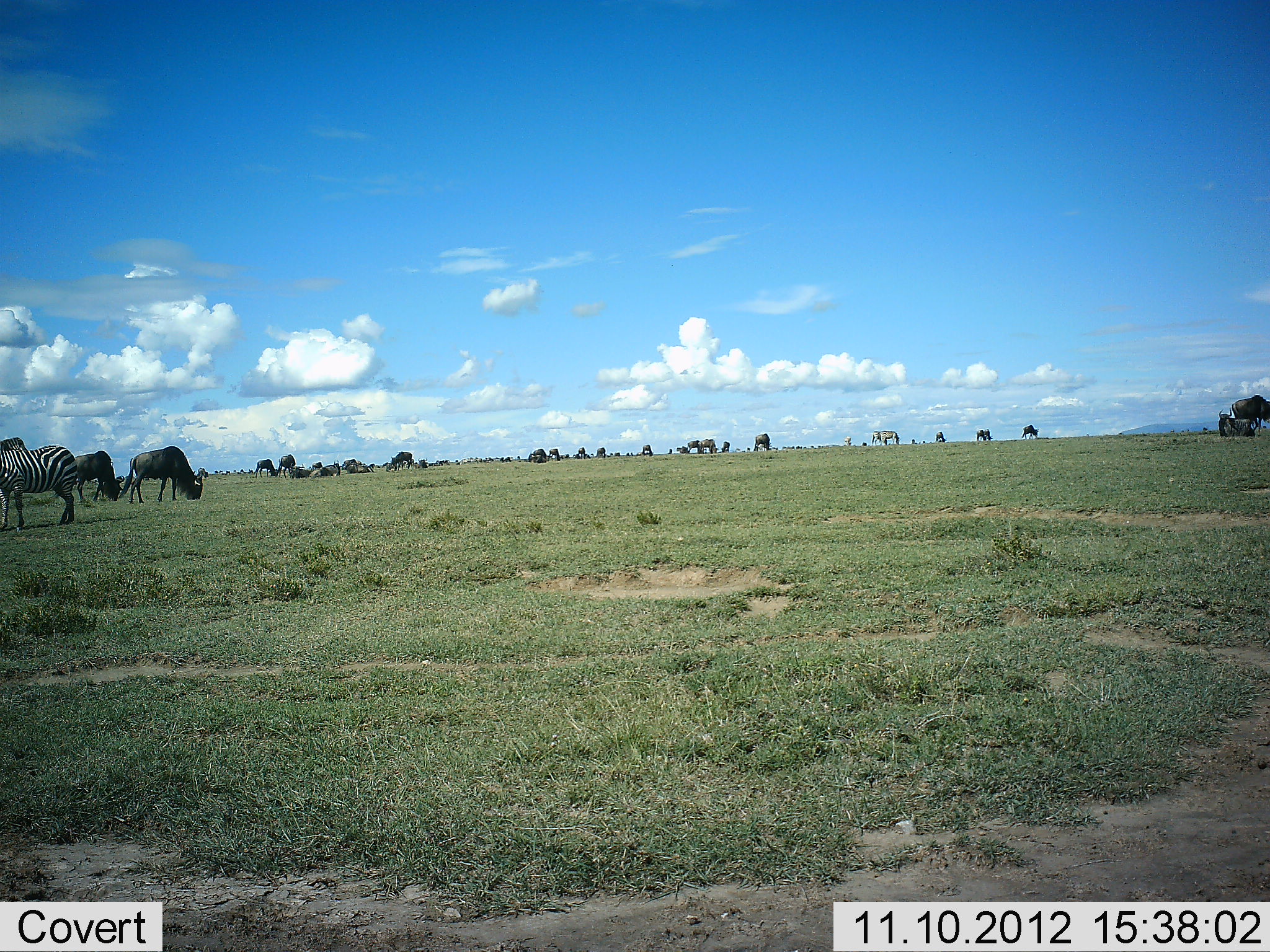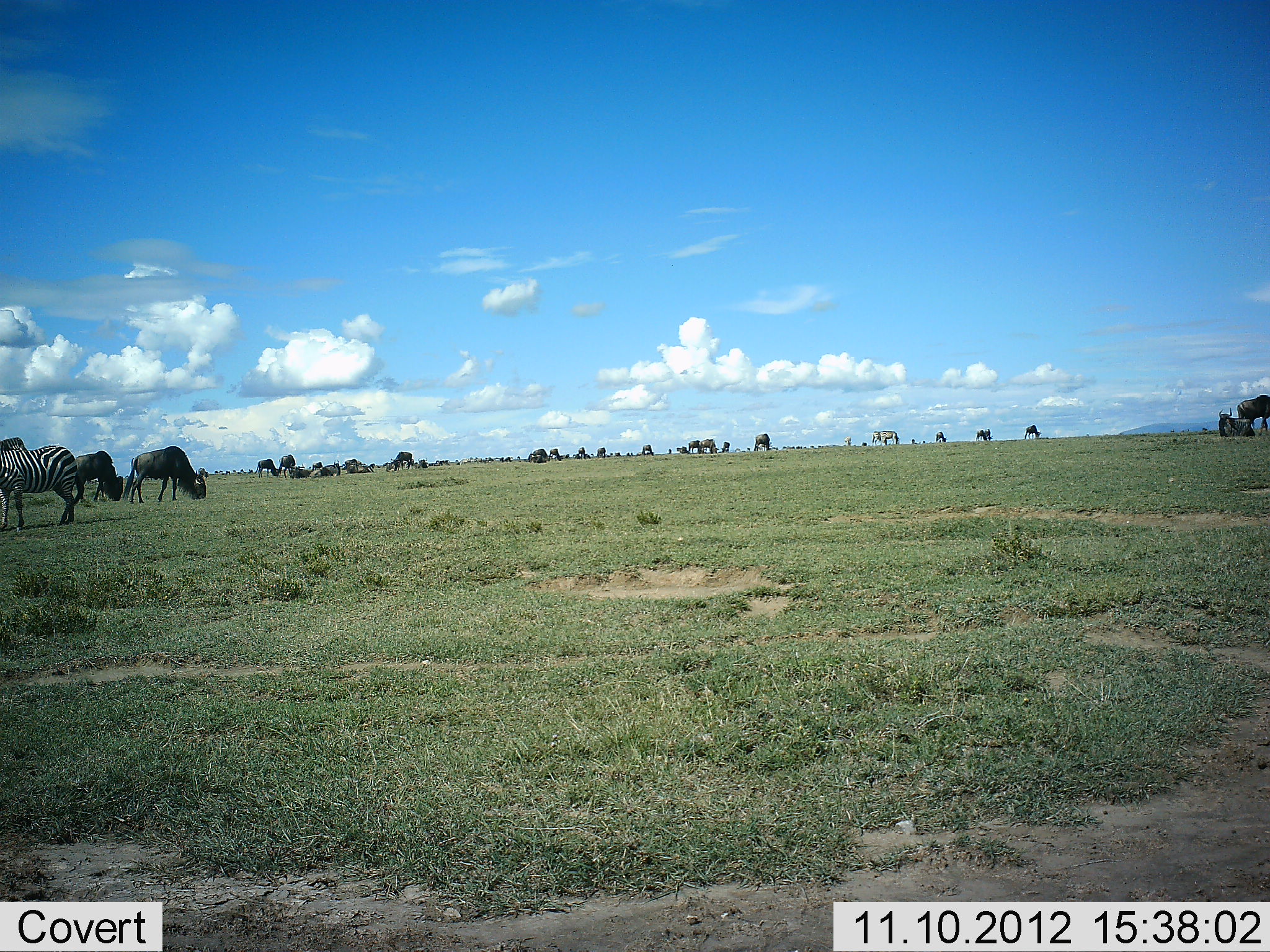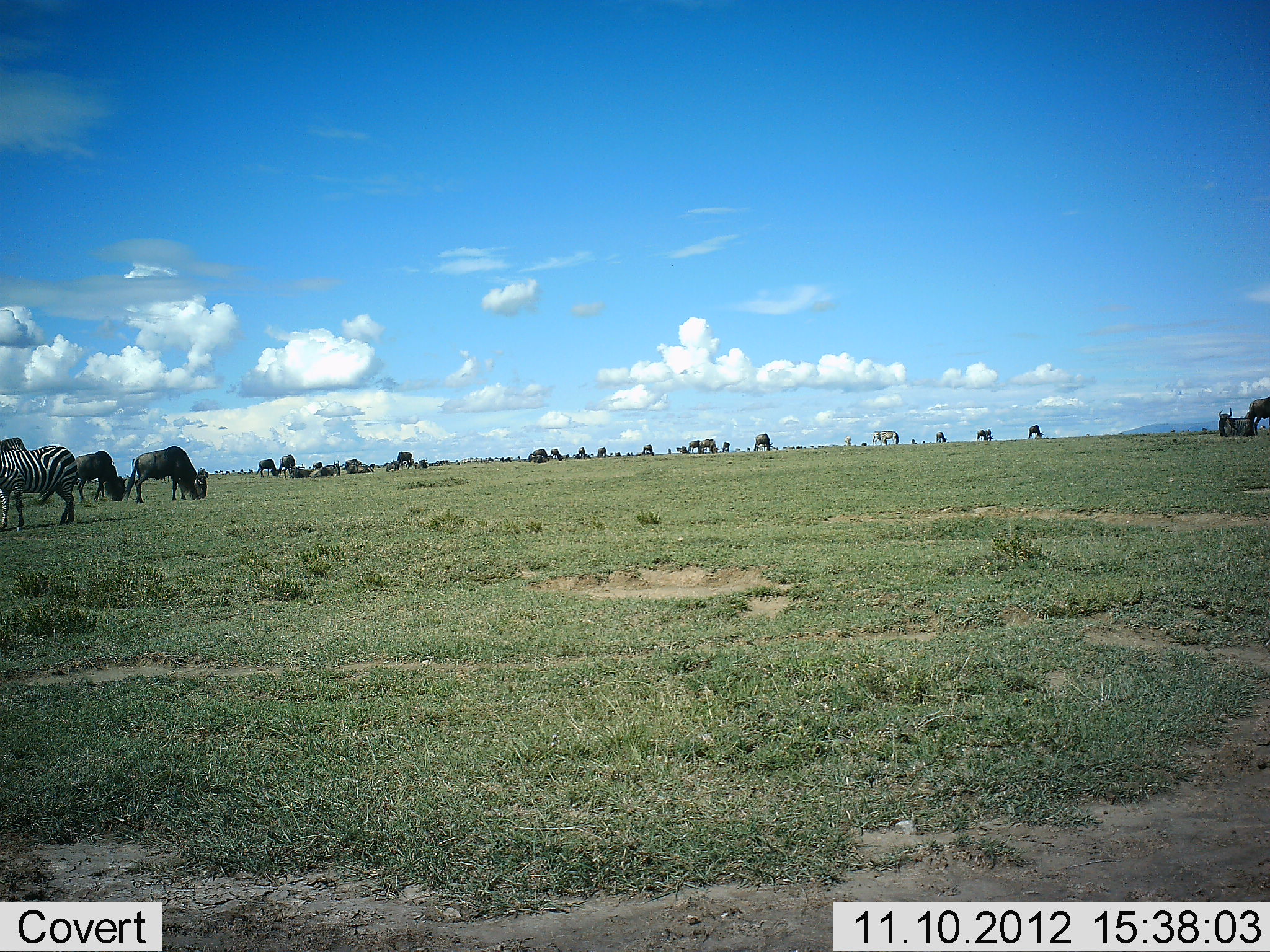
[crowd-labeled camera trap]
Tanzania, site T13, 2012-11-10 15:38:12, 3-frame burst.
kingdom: Animalia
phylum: Chordata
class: Mammalia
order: Artiodactyla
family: Bovidae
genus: Connochaetes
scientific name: Connochaetes taurinus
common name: blue wildebeest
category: wildebeest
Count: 11-50.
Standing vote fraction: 36%.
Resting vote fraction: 36%.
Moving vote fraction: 36%.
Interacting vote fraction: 9%.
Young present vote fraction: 0%.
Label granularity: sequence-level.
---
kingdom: Animalia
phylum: Chordata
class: Mammalia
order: Perissodactyla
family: Equidae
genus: Equus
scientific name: Equus quagga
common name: plains zebra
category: zebra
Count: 2.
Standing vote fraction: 90%.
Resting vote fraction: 0%.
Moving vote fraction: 0%.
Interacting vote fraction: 0%.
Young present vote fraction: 0%.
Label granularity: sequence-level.